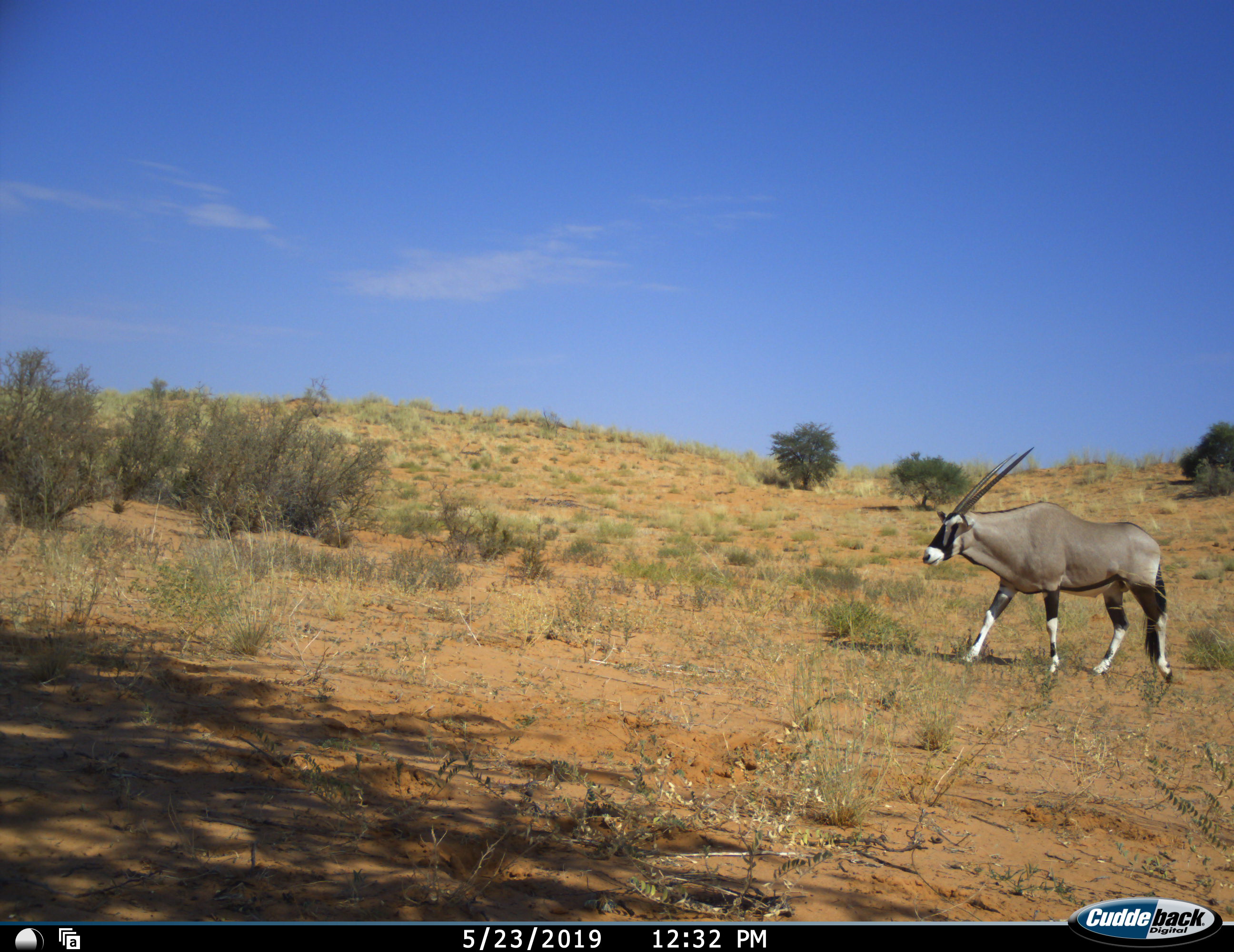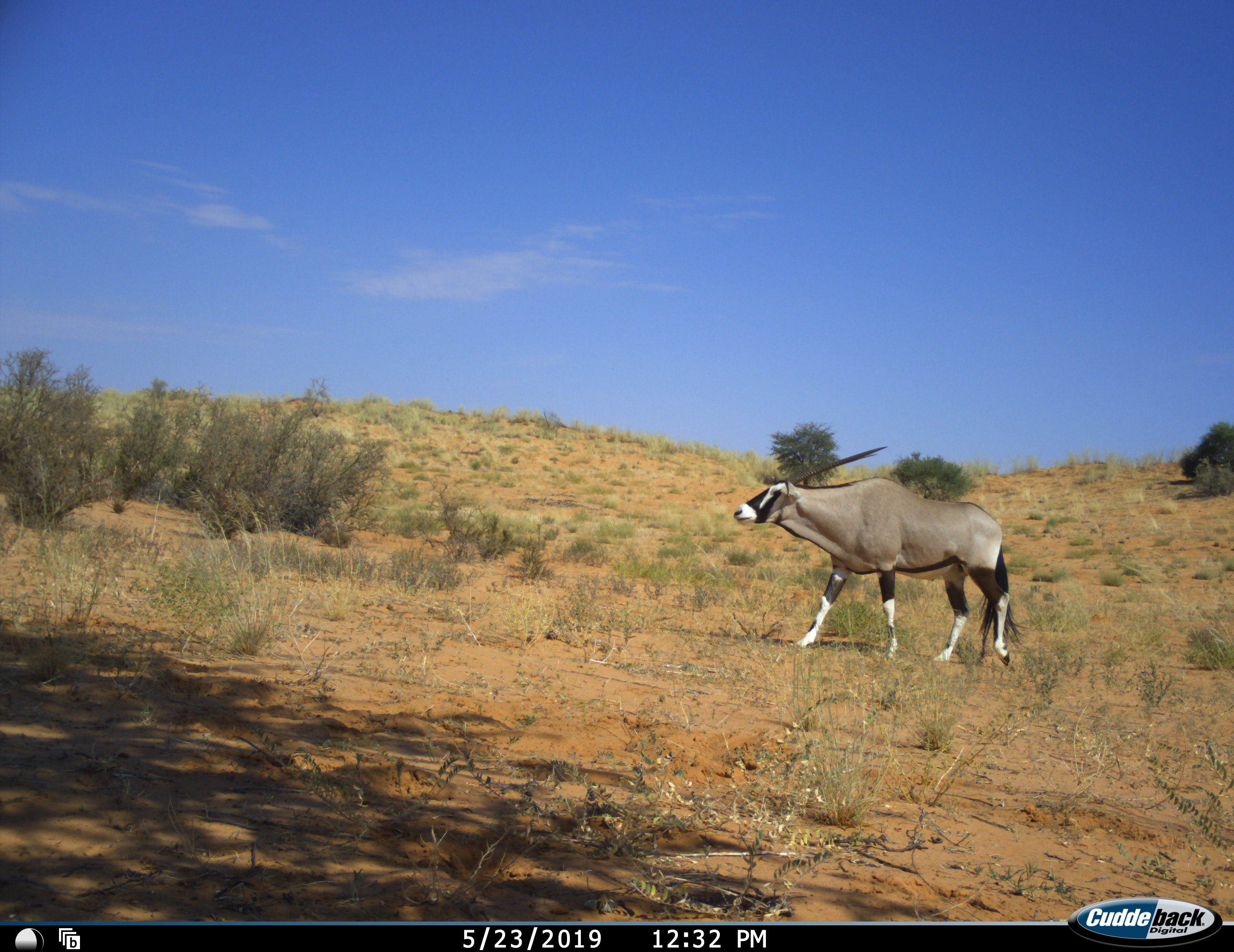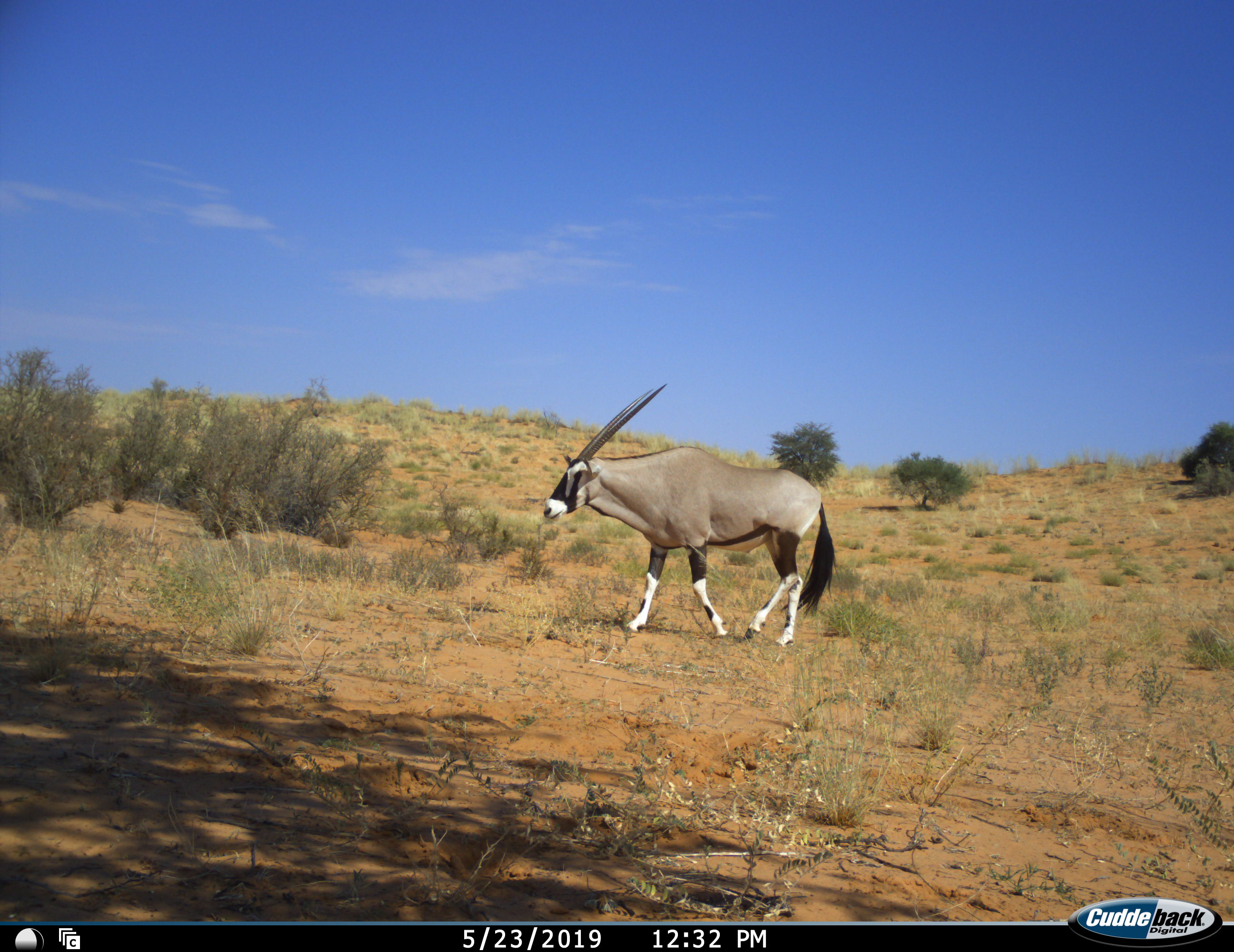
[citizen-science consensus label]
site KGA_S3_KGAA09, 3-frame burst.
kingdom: Animalia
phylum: Chordata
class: Mammalia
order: Artiodactyla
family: Bovidae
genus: Oryx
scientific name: Oryx gazella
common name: gemsbok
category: oryx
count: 1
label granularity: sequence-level